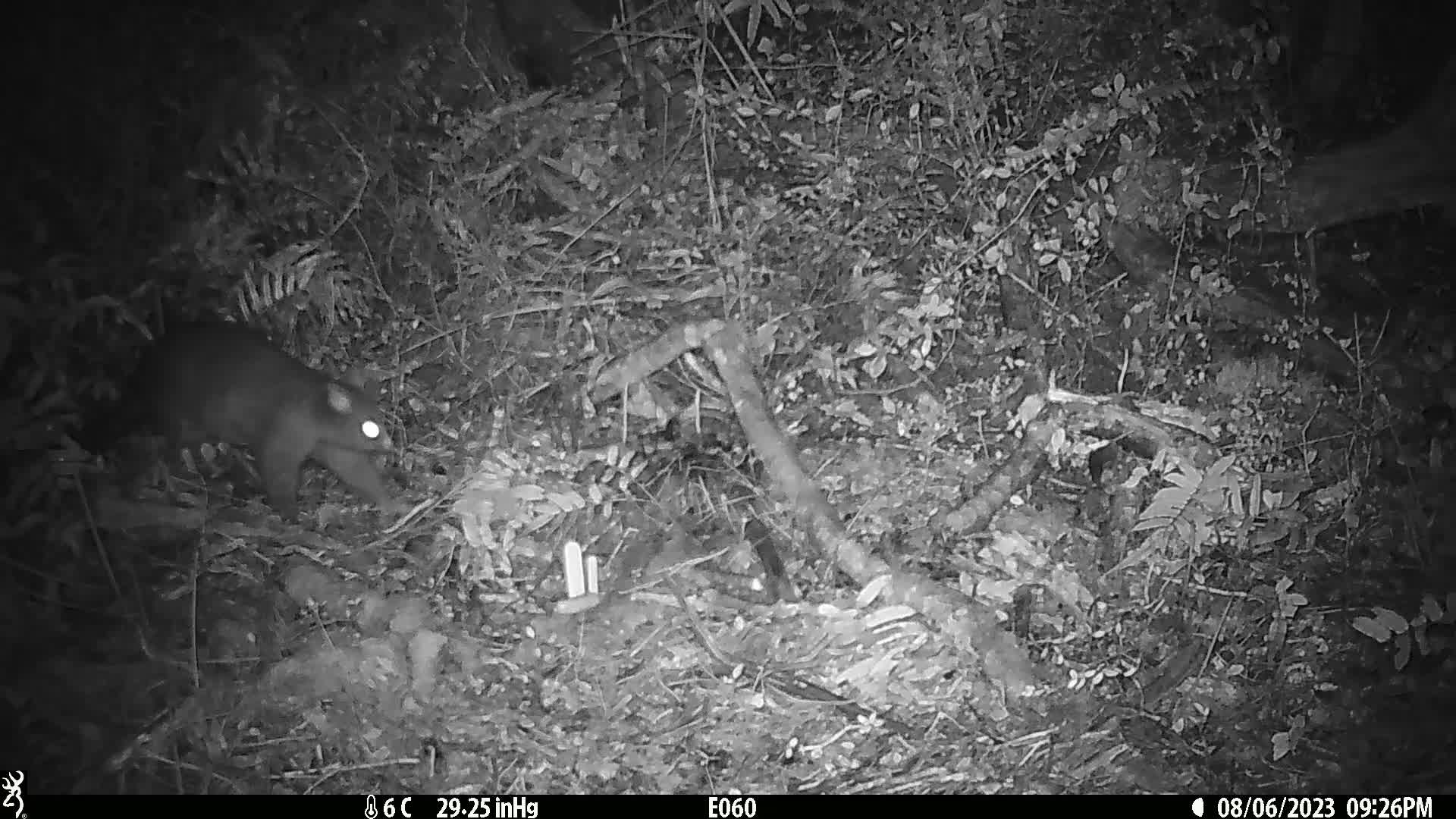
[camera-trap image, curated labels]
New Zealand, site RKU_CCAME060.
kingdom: Animalia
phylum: Chordata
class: Mammalia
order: Diprotodontia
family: Phalangeridae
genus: Trichosurus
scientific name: Trichosurus vulpecula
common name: common brushtail possum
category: possum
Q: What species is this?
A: Possum (common brushtail possum) (Trichosurus vulpecula).